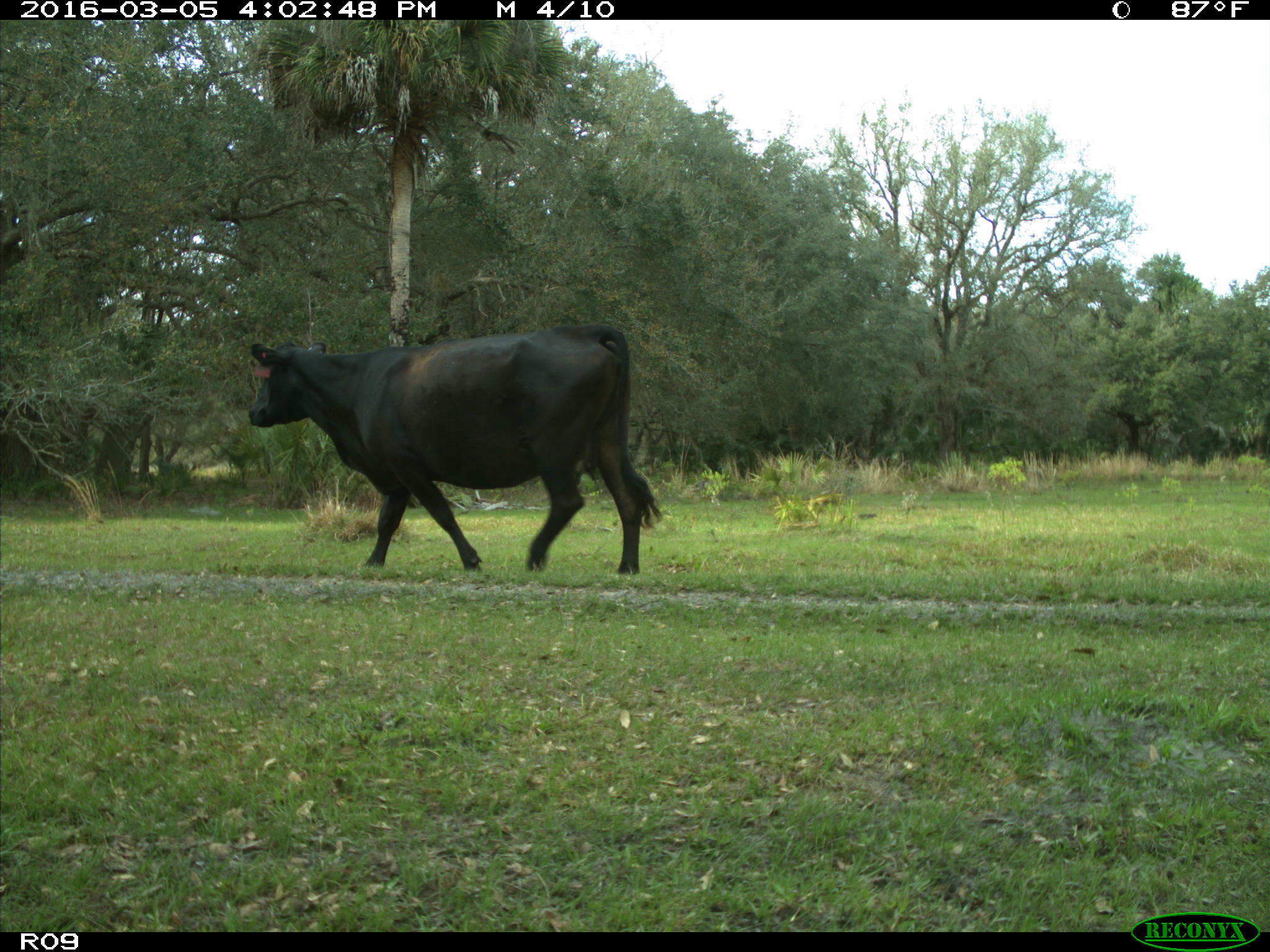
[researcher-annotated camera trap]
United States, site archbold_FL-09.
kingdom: Animalia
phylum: Chordata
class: Mammalia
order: Artiodactyla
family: Bovidae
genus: Bos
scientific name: Bos taurus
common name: domestic cow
Bos taurus (domestic cow).